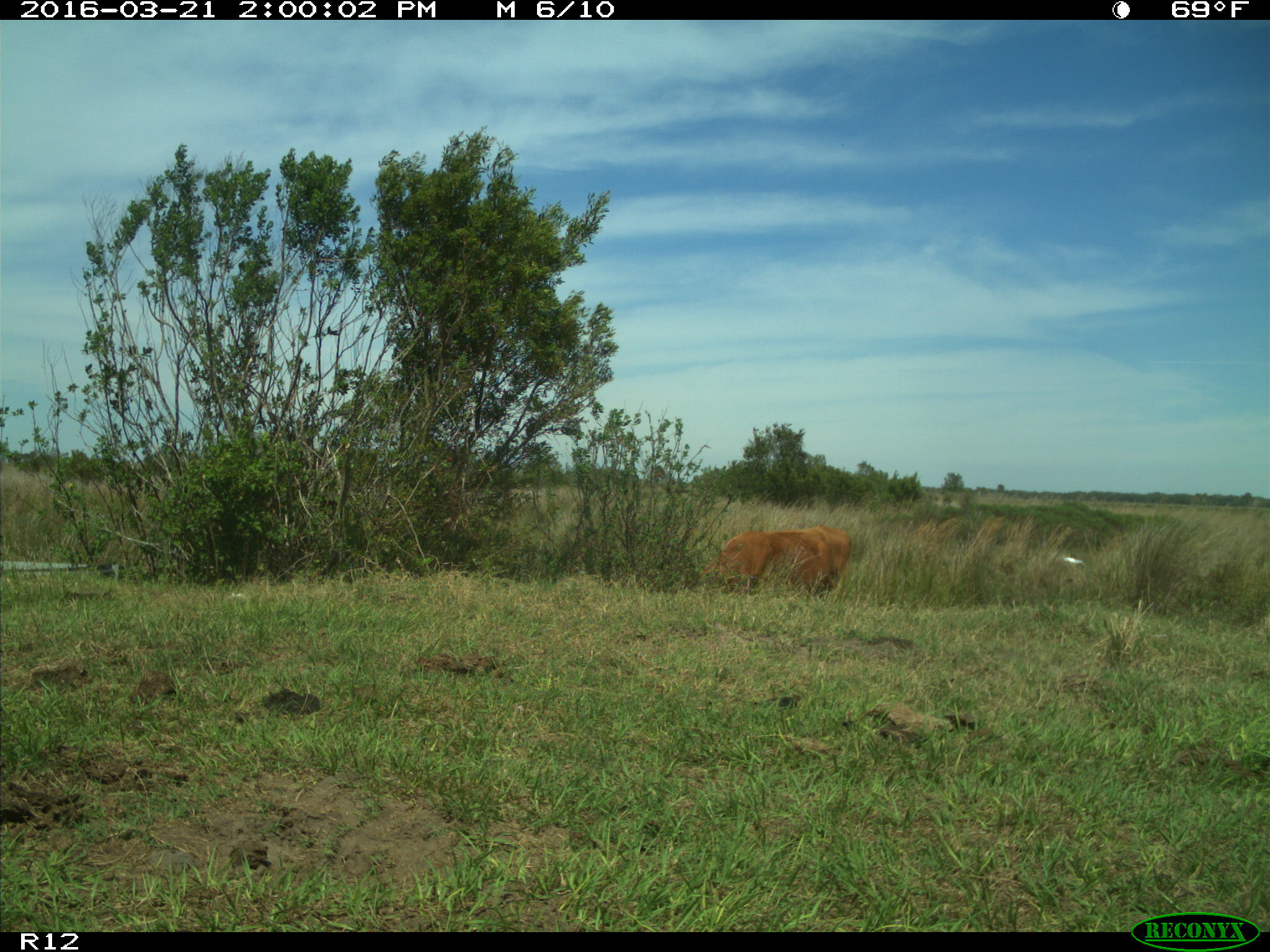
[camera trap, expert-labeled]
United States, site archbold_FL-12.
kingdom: Animalia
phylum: Chordata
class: Mammalia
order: Artiodactyla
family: Bovidae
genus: Bos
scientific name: Bos taurus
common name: domestic cow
Bos taurus (domestic cow).